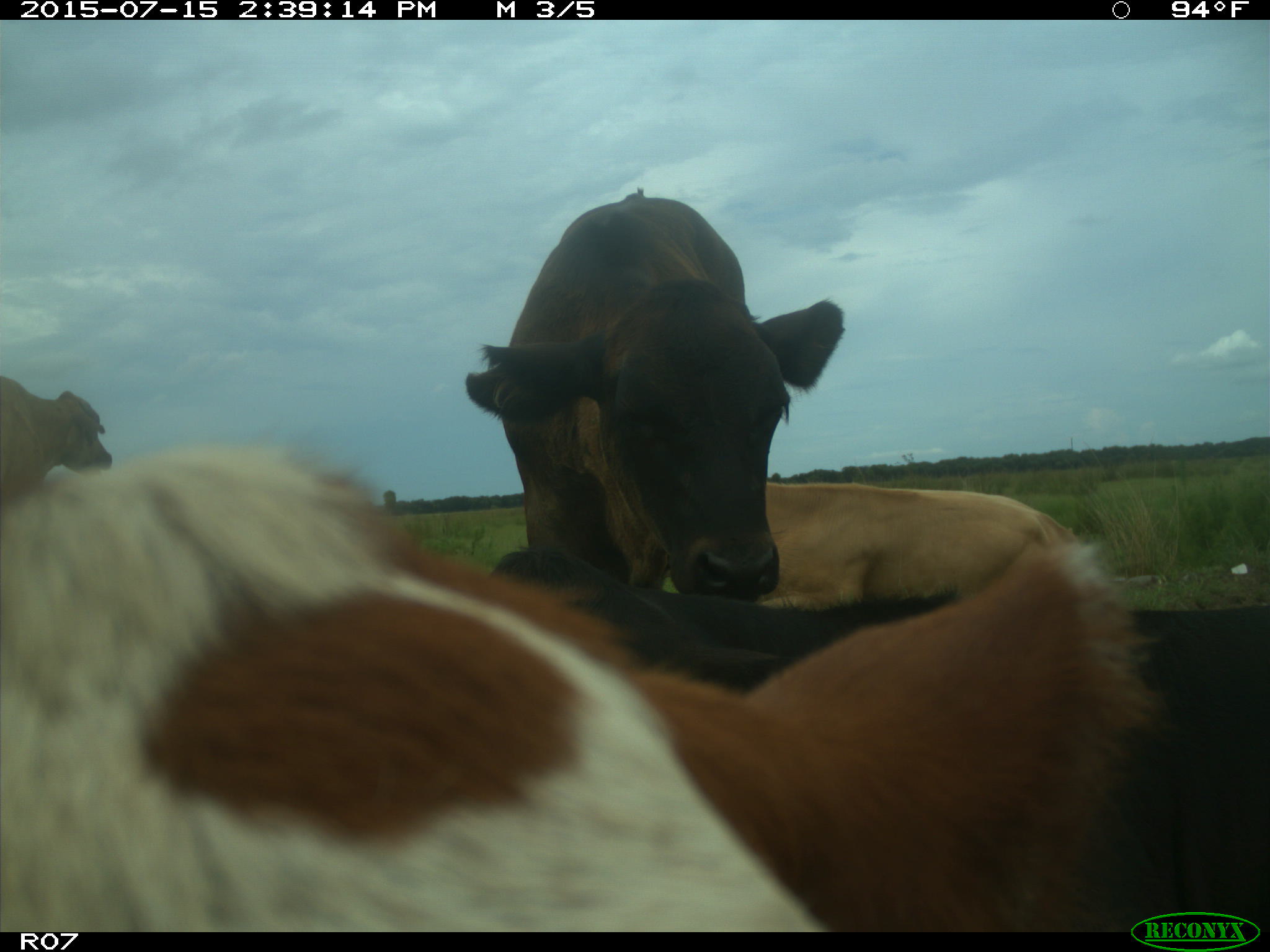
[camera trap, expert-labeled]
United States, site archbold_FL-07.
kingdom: Animalia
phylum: Chordata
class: Mammalia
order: Artiodactyla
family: Bovidae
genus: Bos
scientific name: Bos taurus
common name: domestic cow